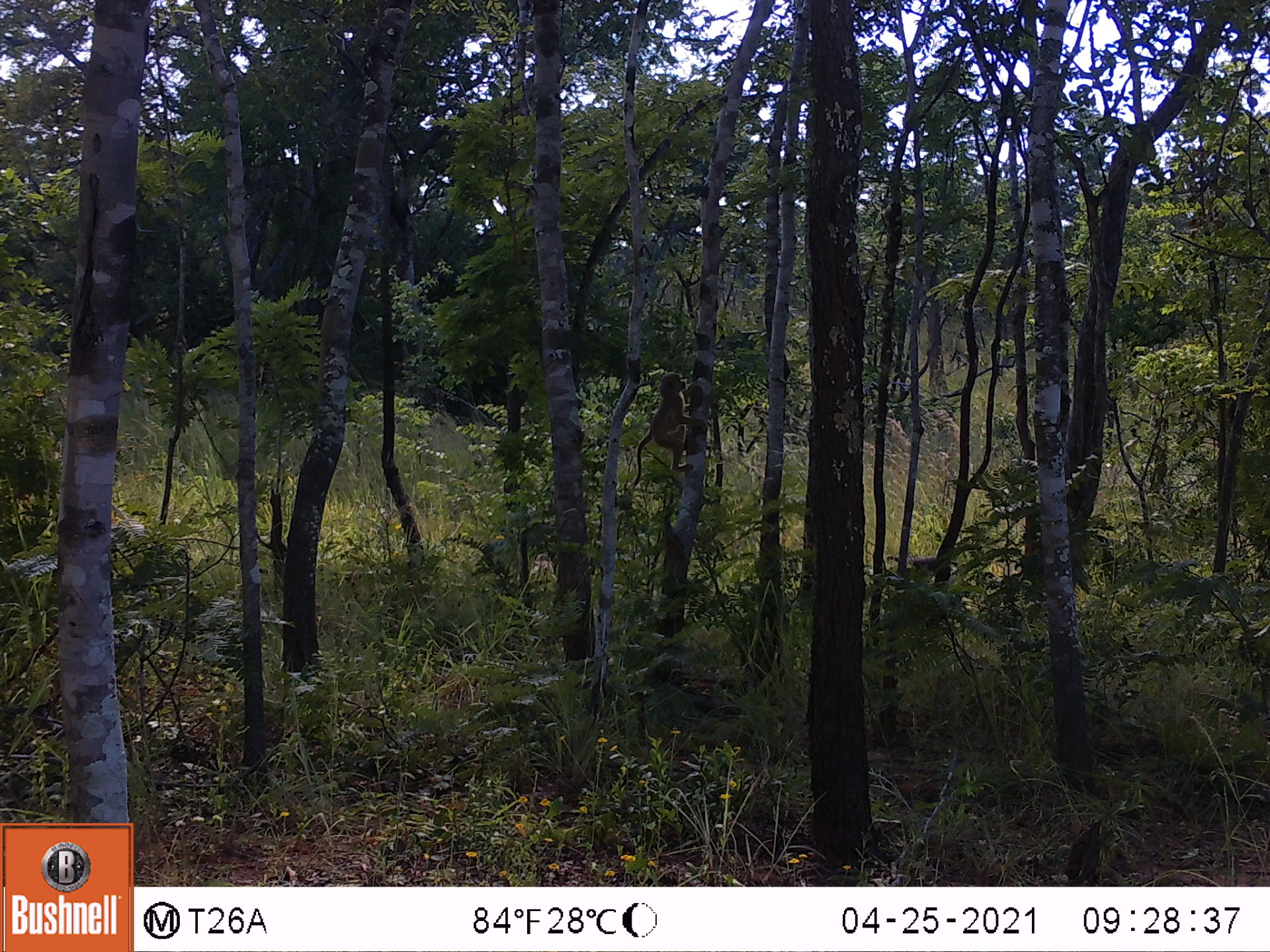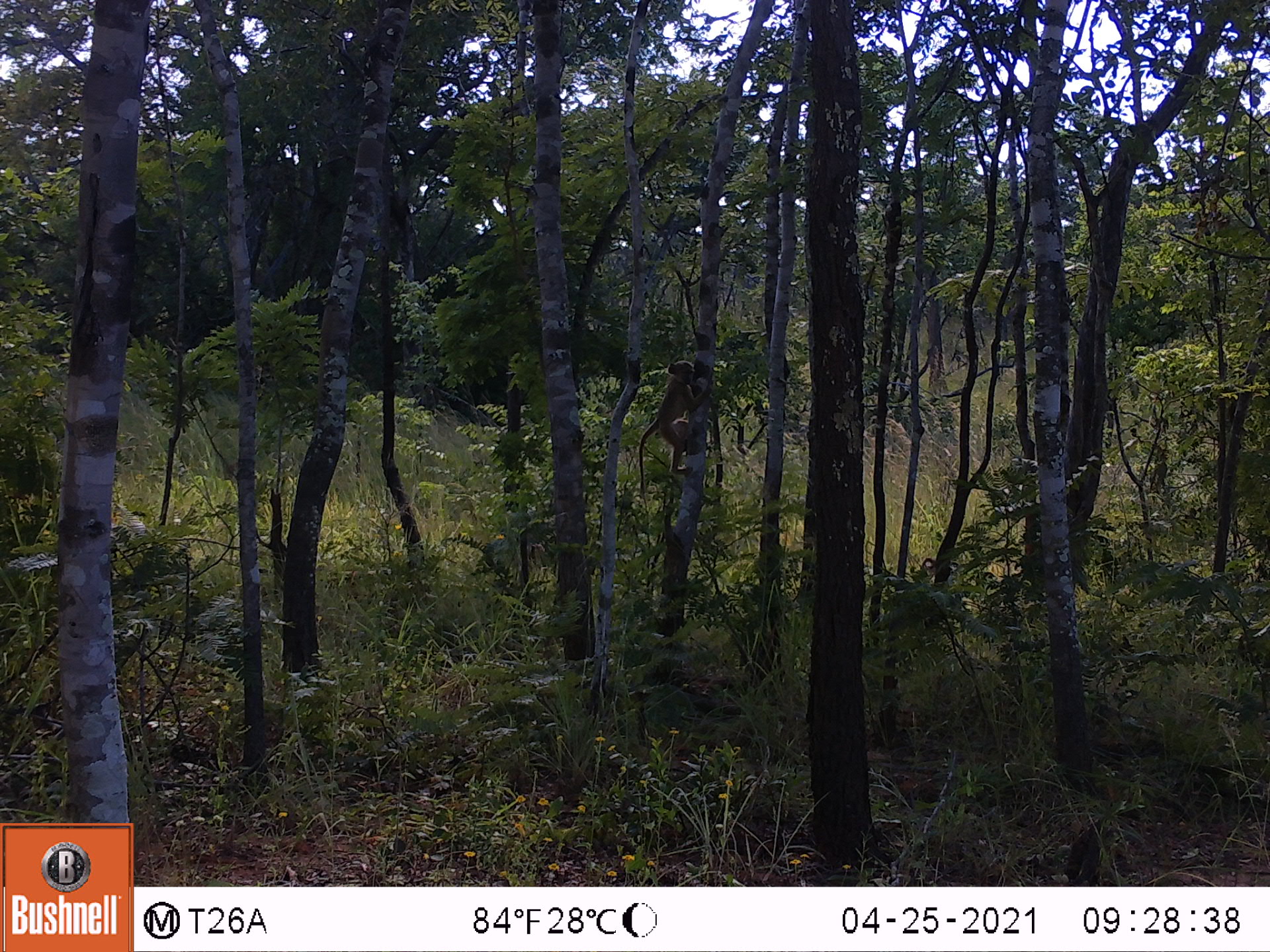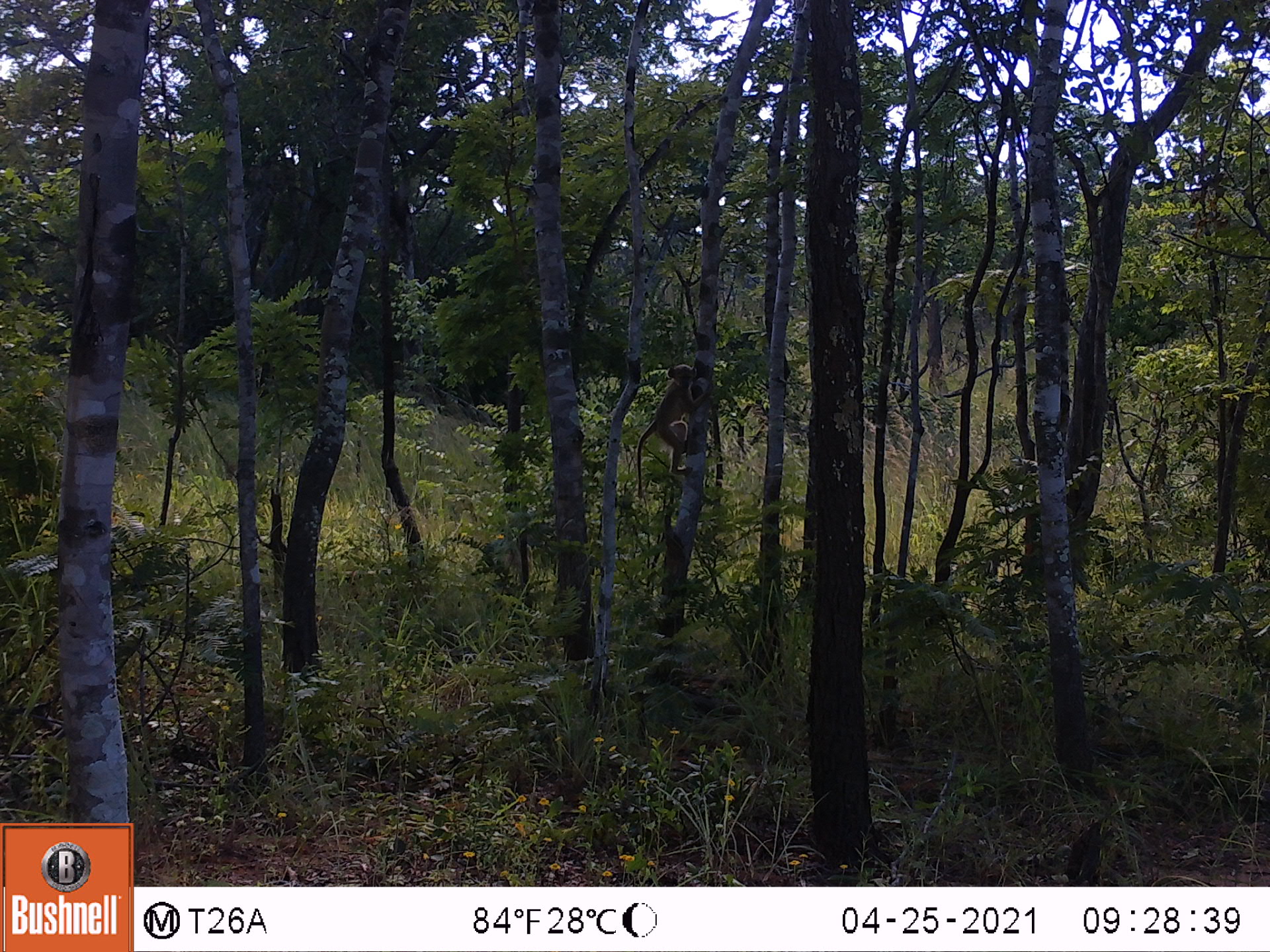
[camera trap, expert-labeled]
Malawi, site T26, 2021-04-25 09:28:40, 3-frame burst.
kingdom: Animalia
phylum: Chordata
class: Mammalia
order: Primates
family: Cercopithecidae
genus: Papio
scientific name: Papio cynocephalus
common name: yellow baboon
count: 1